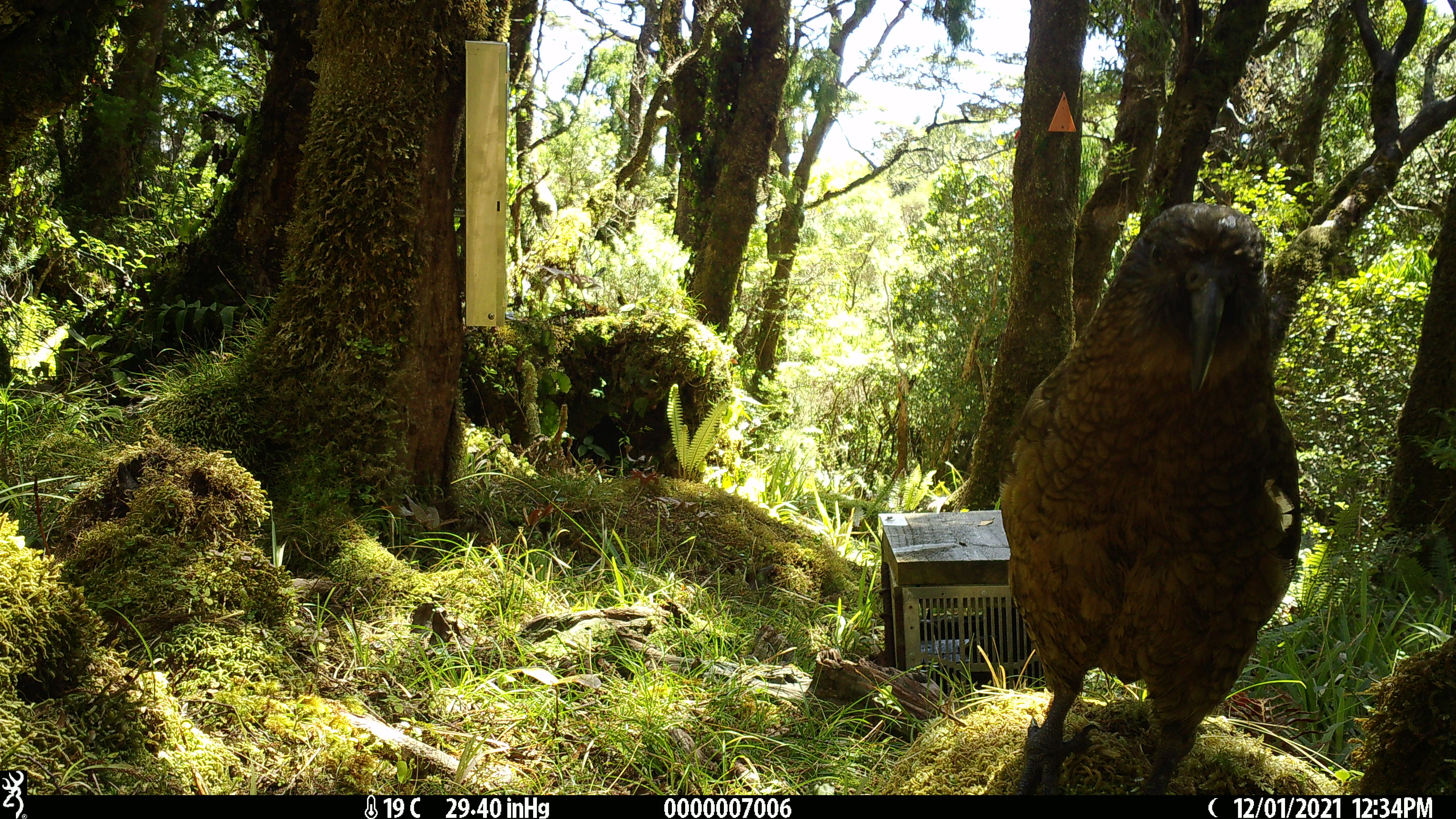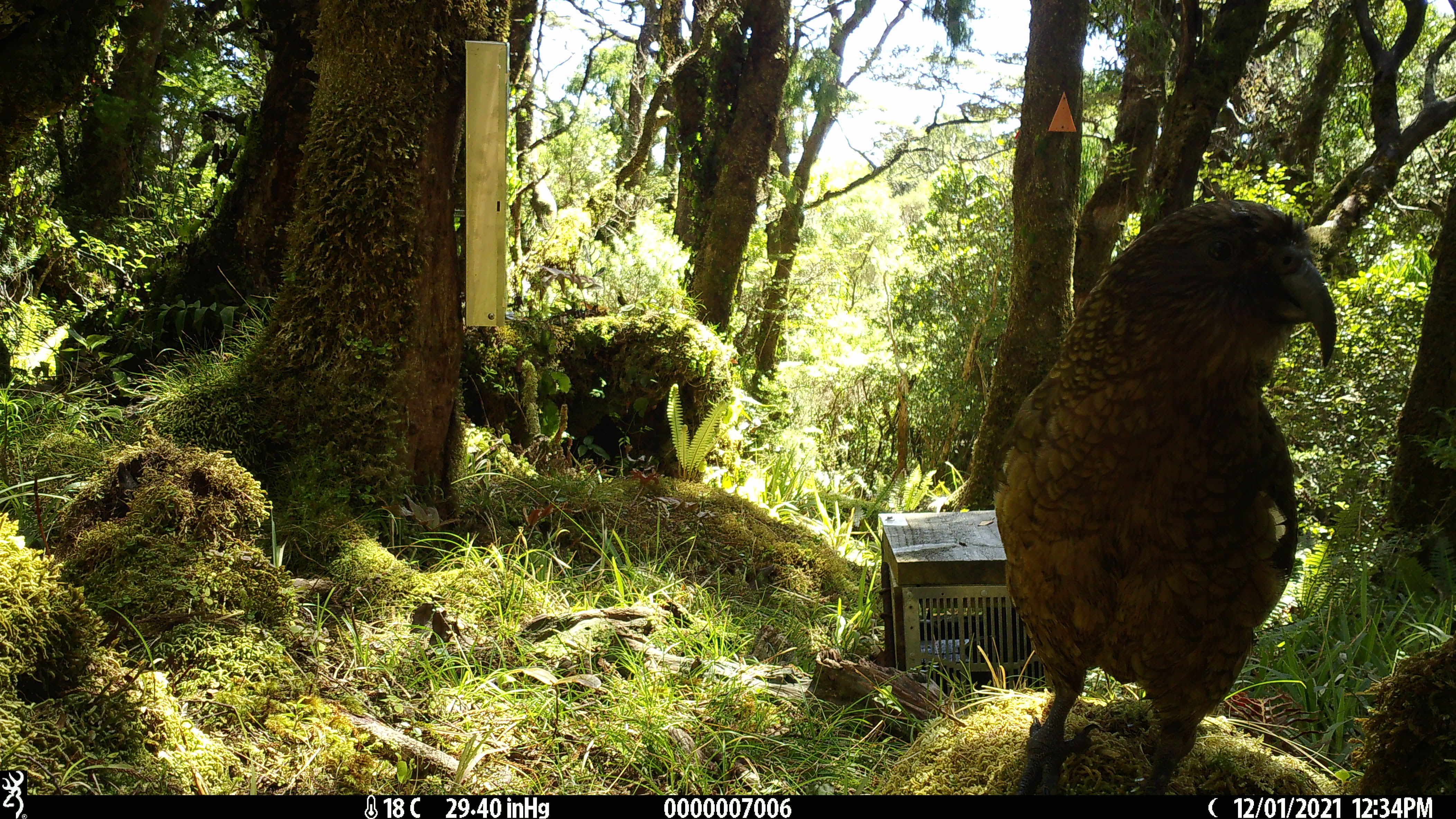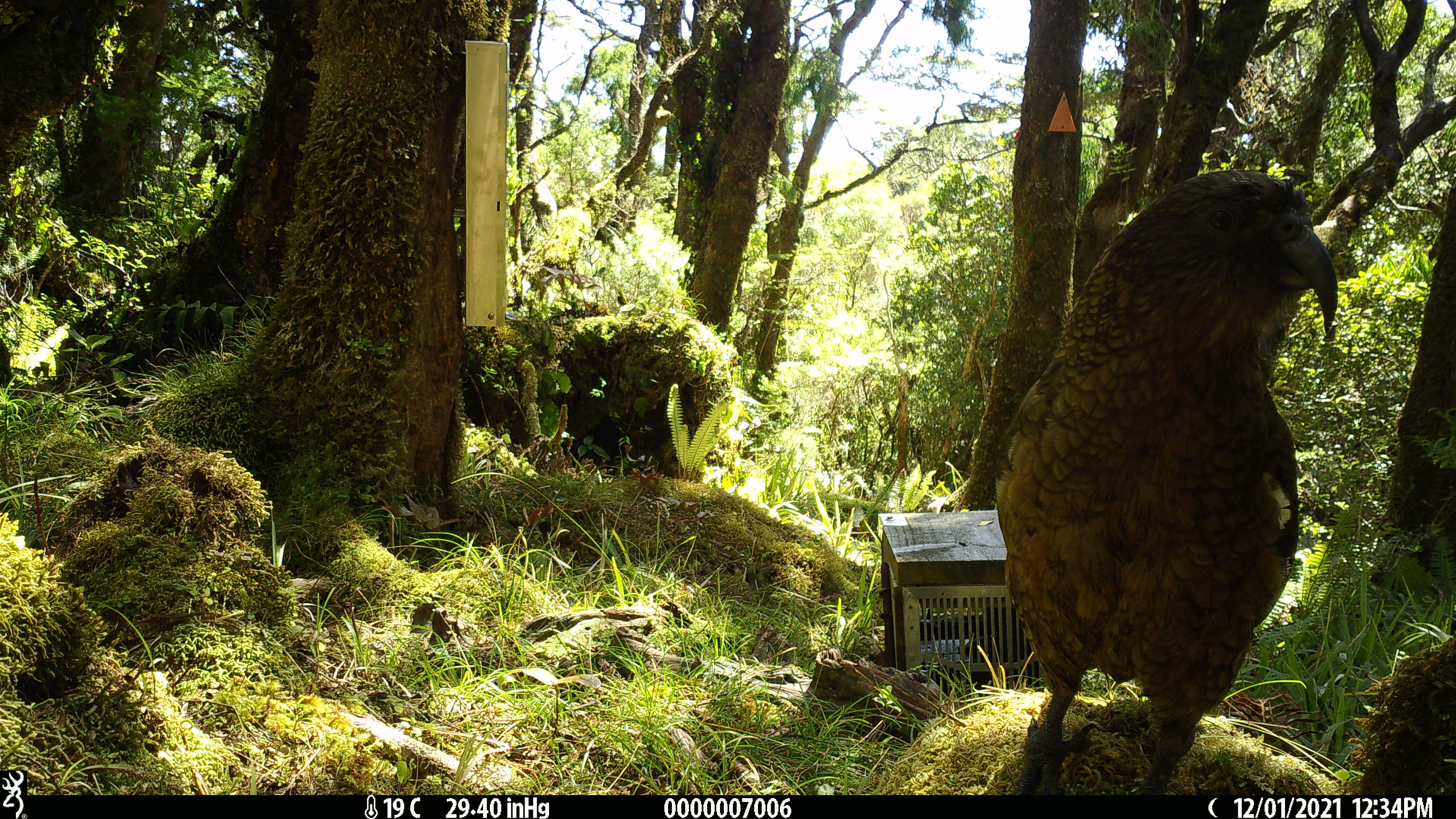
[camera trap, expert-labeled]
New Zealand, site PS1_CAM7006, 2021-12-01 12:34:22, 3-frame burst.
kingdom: Animalia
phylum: Chordata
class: Aves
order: Psittaciformes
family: Strigopidae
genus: Nestor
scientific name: Nestor notabilis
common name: kea